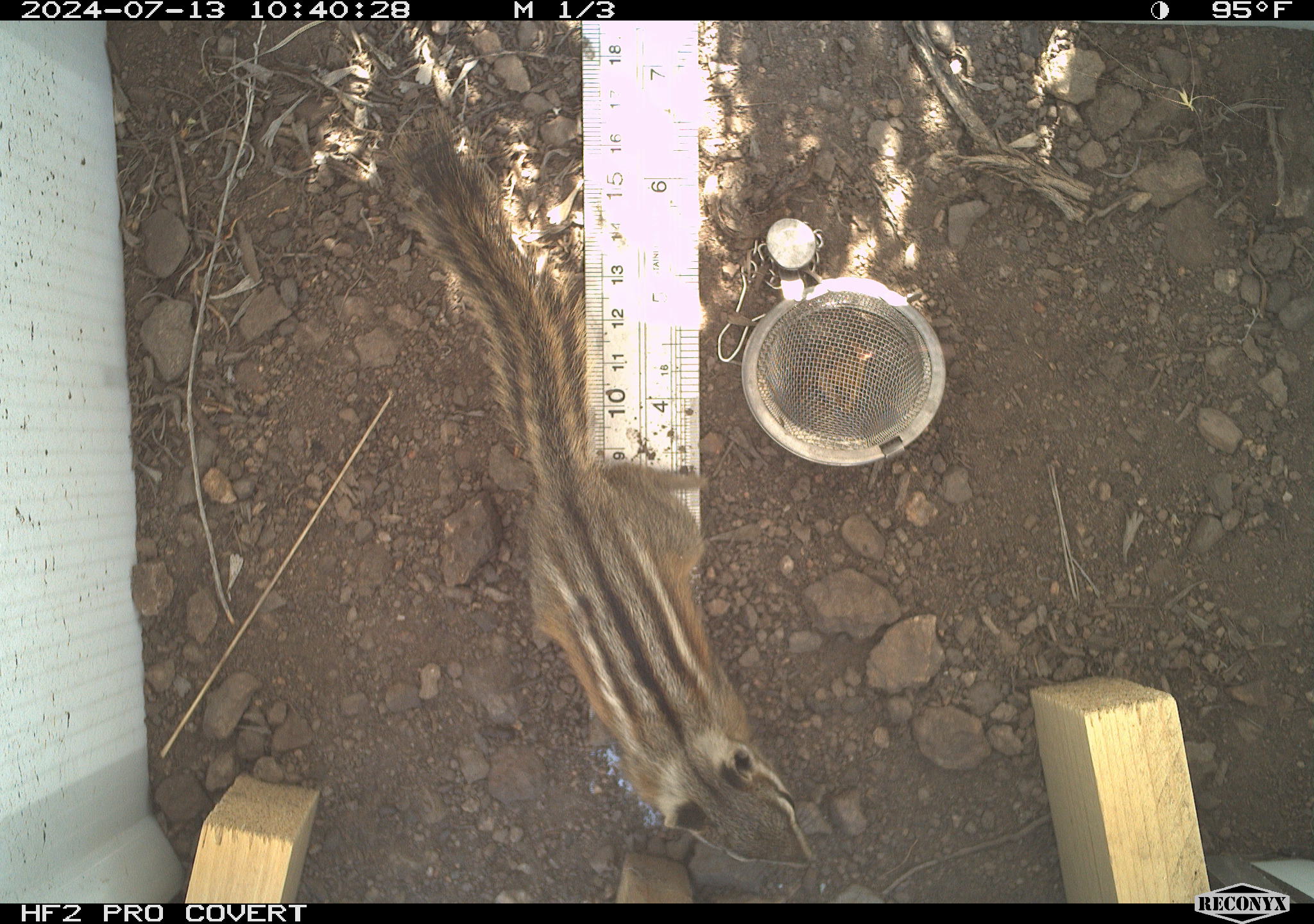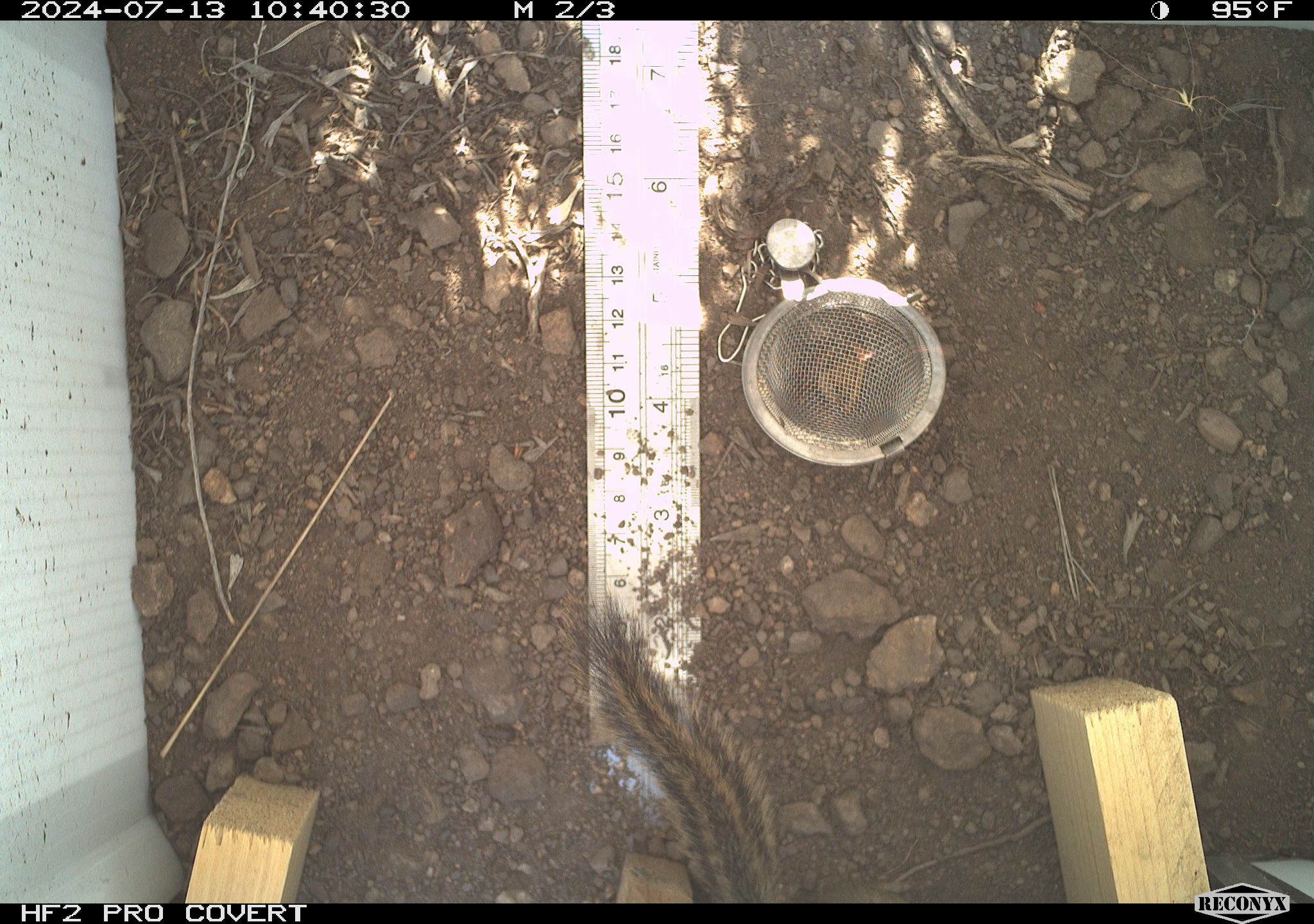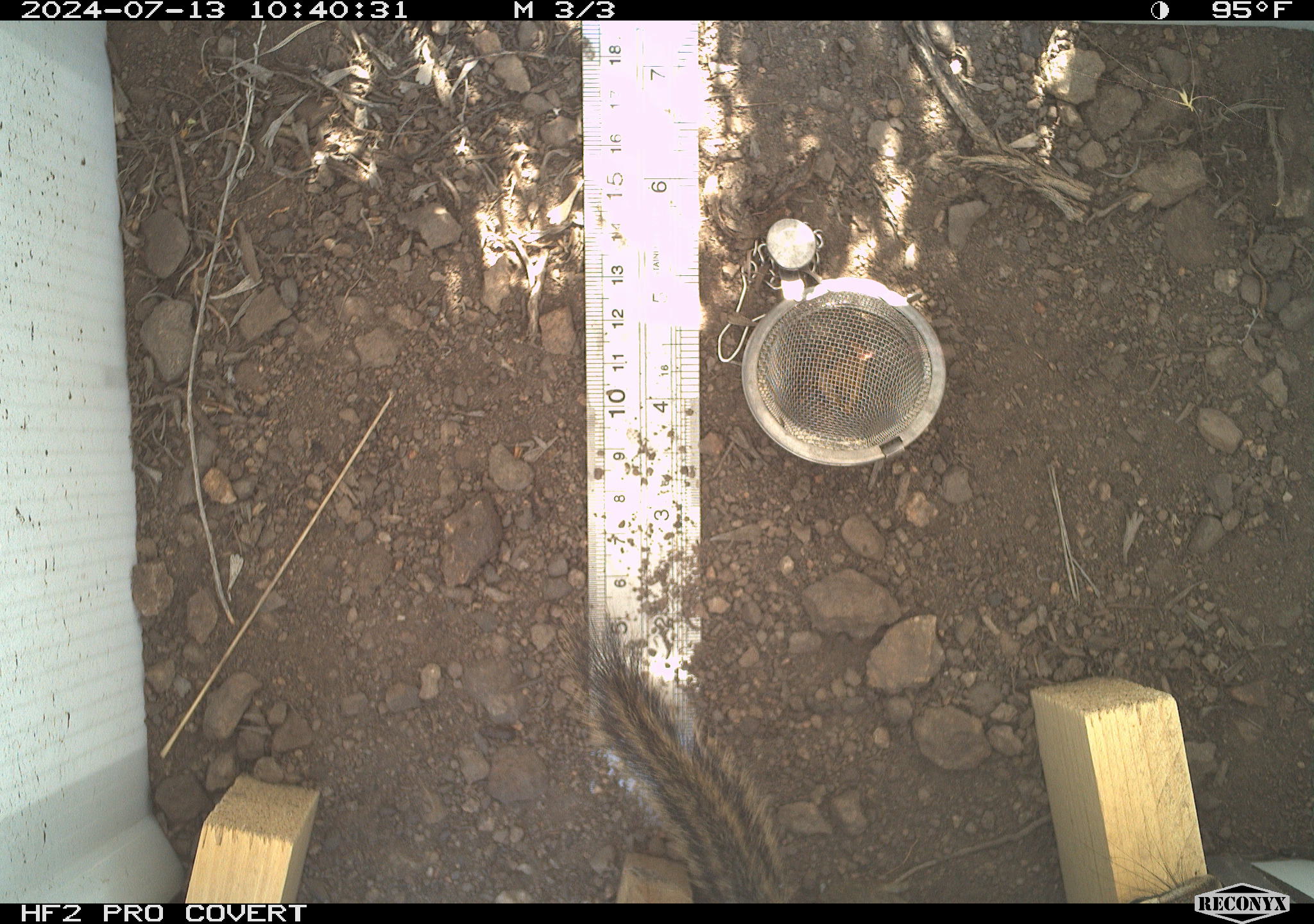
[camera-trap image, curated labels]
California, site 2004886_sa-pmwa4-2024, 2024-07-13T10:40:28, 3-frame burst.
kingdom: Animalia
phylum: Chordata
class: Mammalia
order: Rodentia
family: Sciuridae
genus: Neotamias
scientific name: Neotamias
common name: western chipmunks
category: neotamias species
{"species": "neotamias species (western chipmunks) (Neotamias)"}